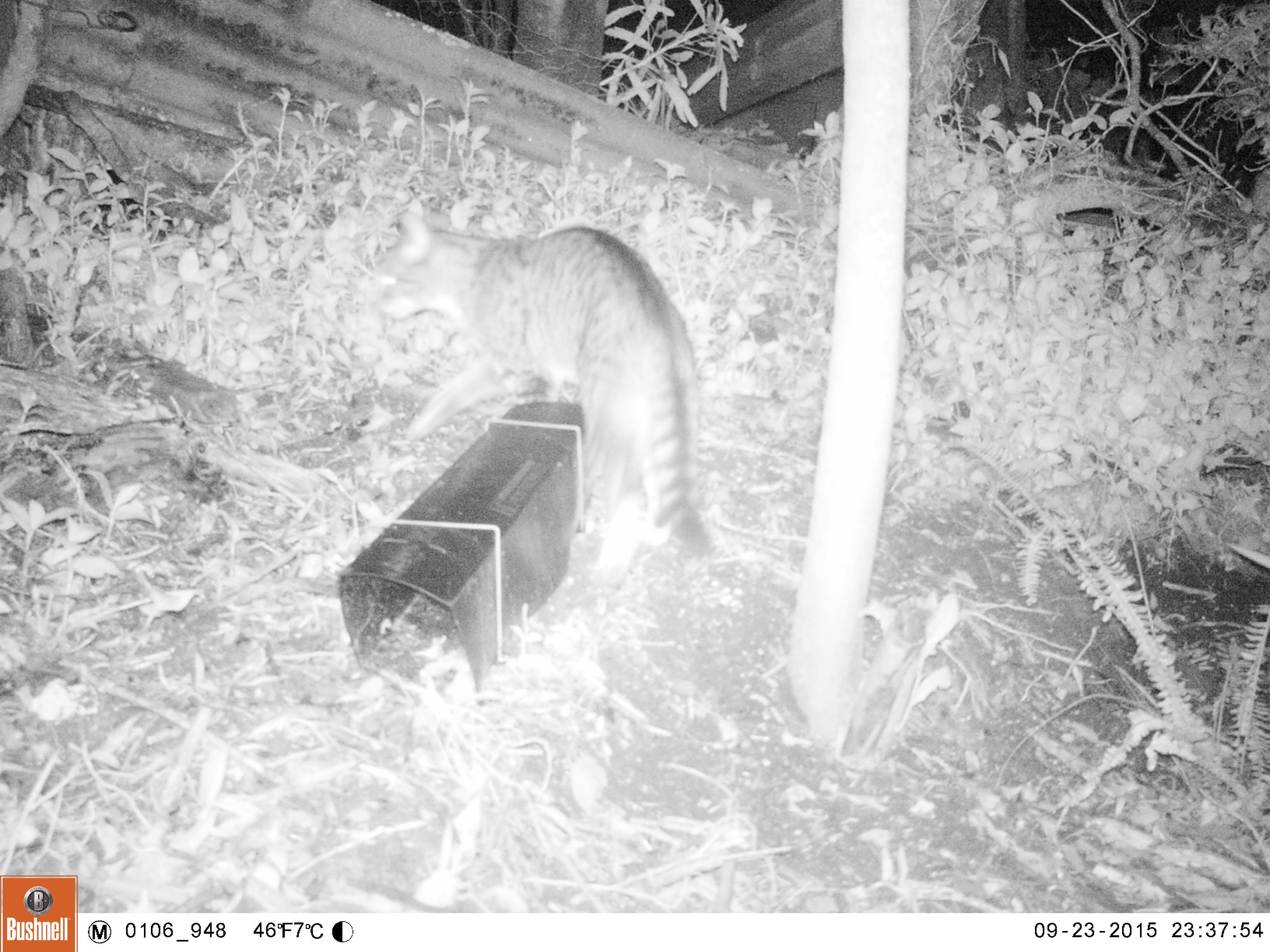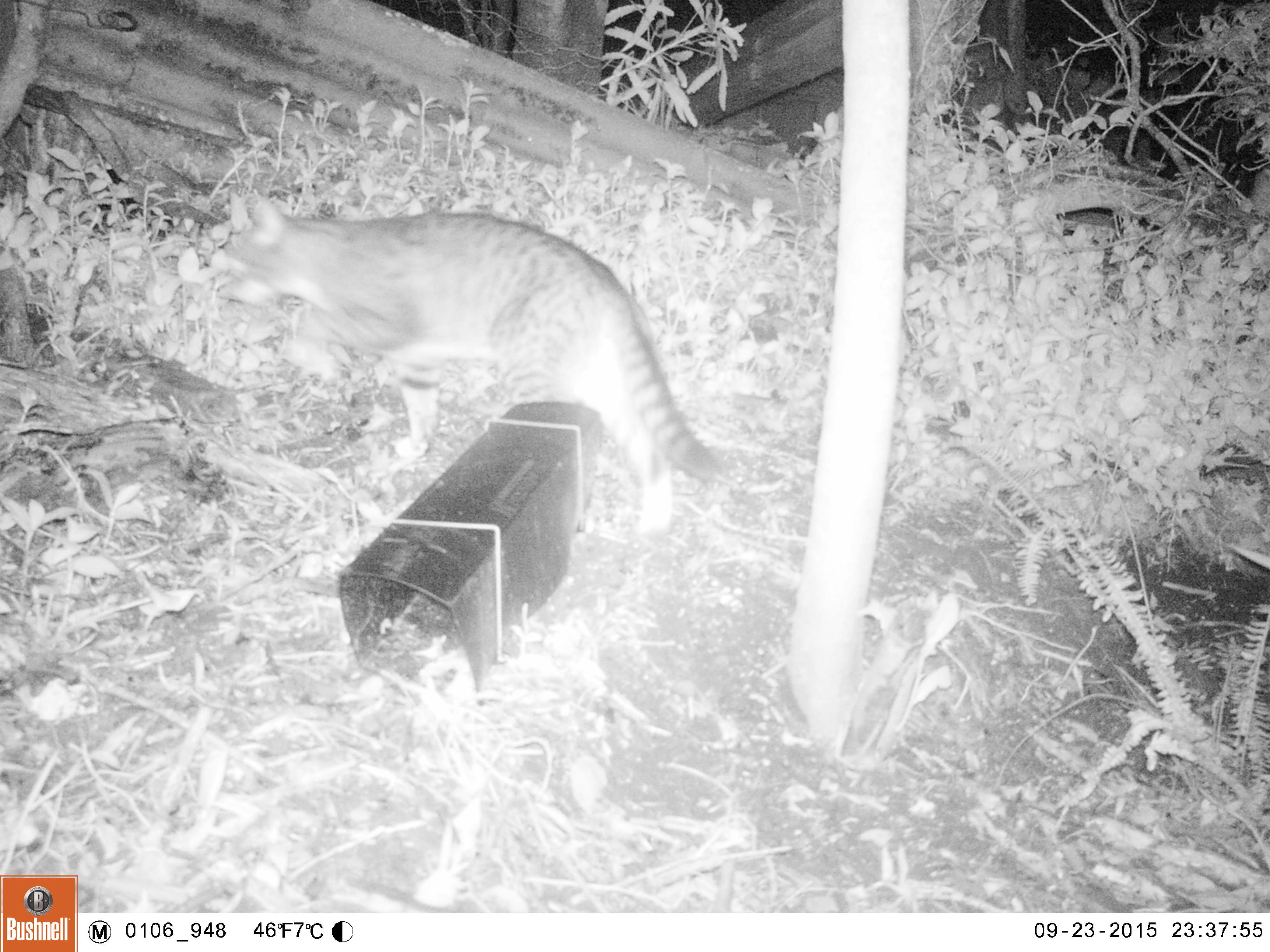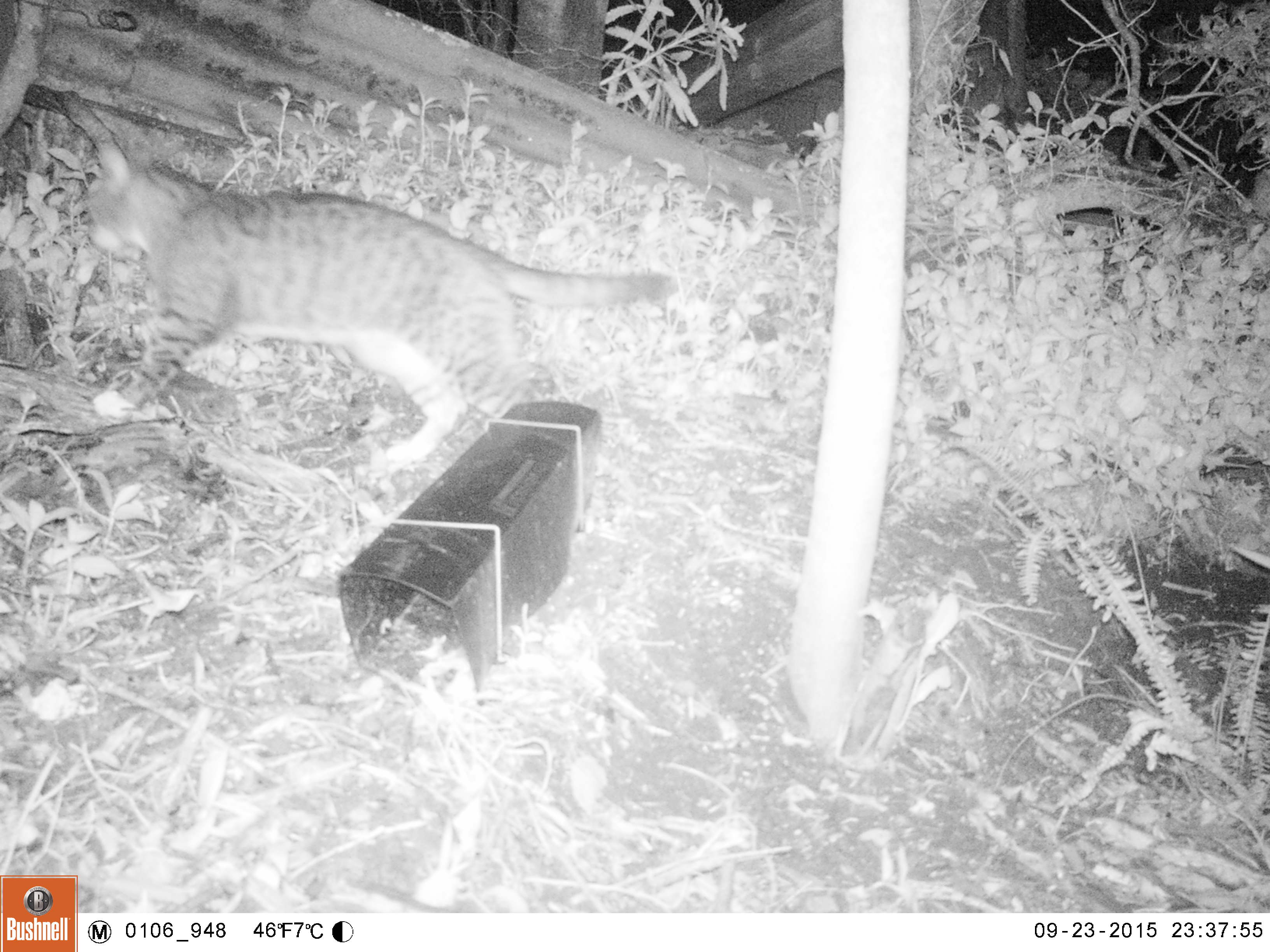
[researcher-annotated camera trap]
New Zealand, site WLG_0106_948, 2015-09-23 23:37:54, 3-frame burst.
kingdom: Animalia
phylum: Chordata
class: Mammalia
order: Carnivora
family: Felidae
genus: Felis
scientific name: Felis catus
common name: domestic cat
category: cat